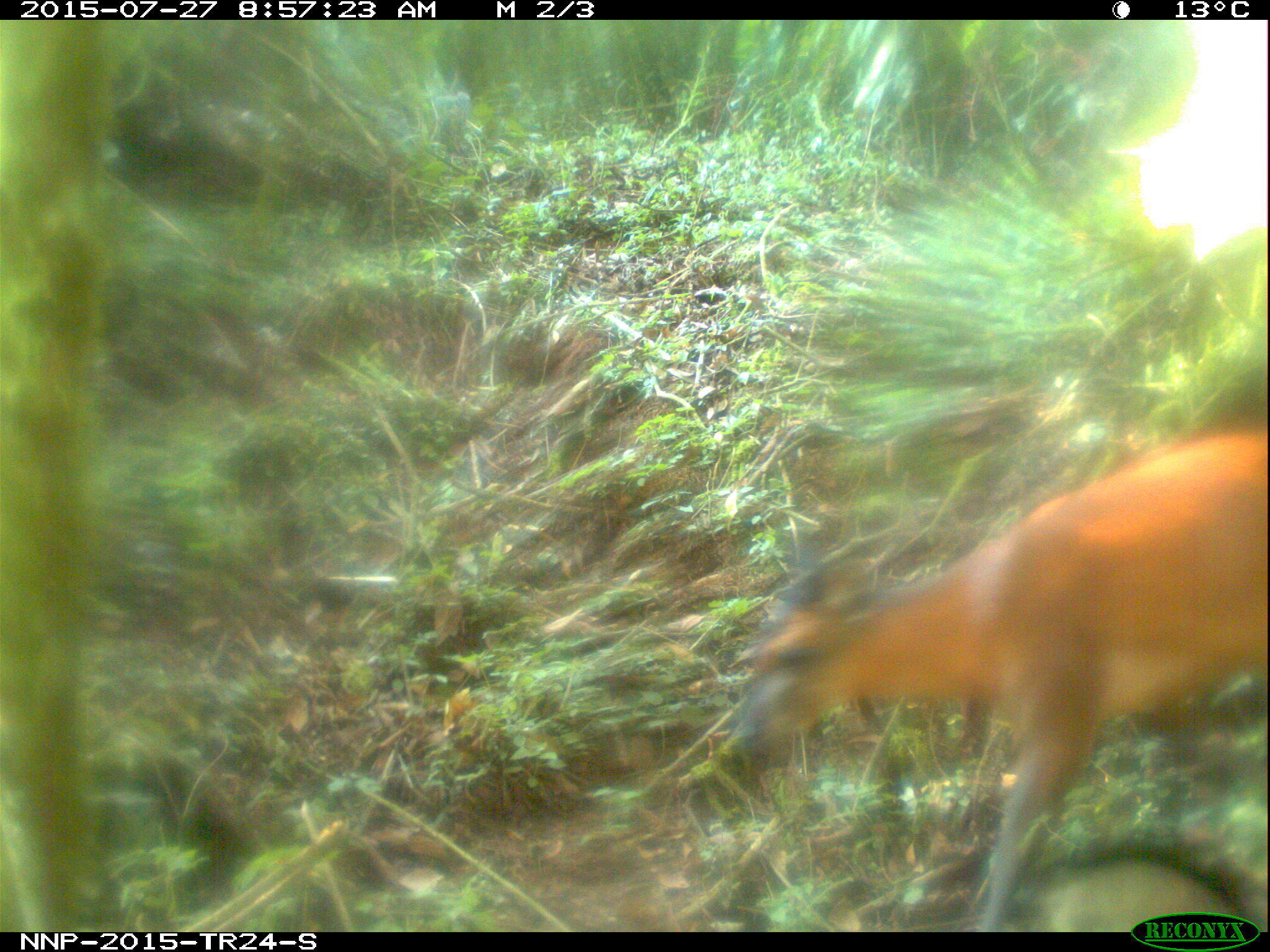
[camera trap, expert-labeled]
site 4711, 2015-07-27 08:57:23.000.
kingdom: Animalia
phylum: Chordata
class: Mammalia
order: Artiodactyla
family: Bovidae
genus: Cephalophus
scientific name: Cephalophus nigrifrons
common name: black-fronted duiker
Cephalophus nigrifrons (black-fronted duiker), count 1.